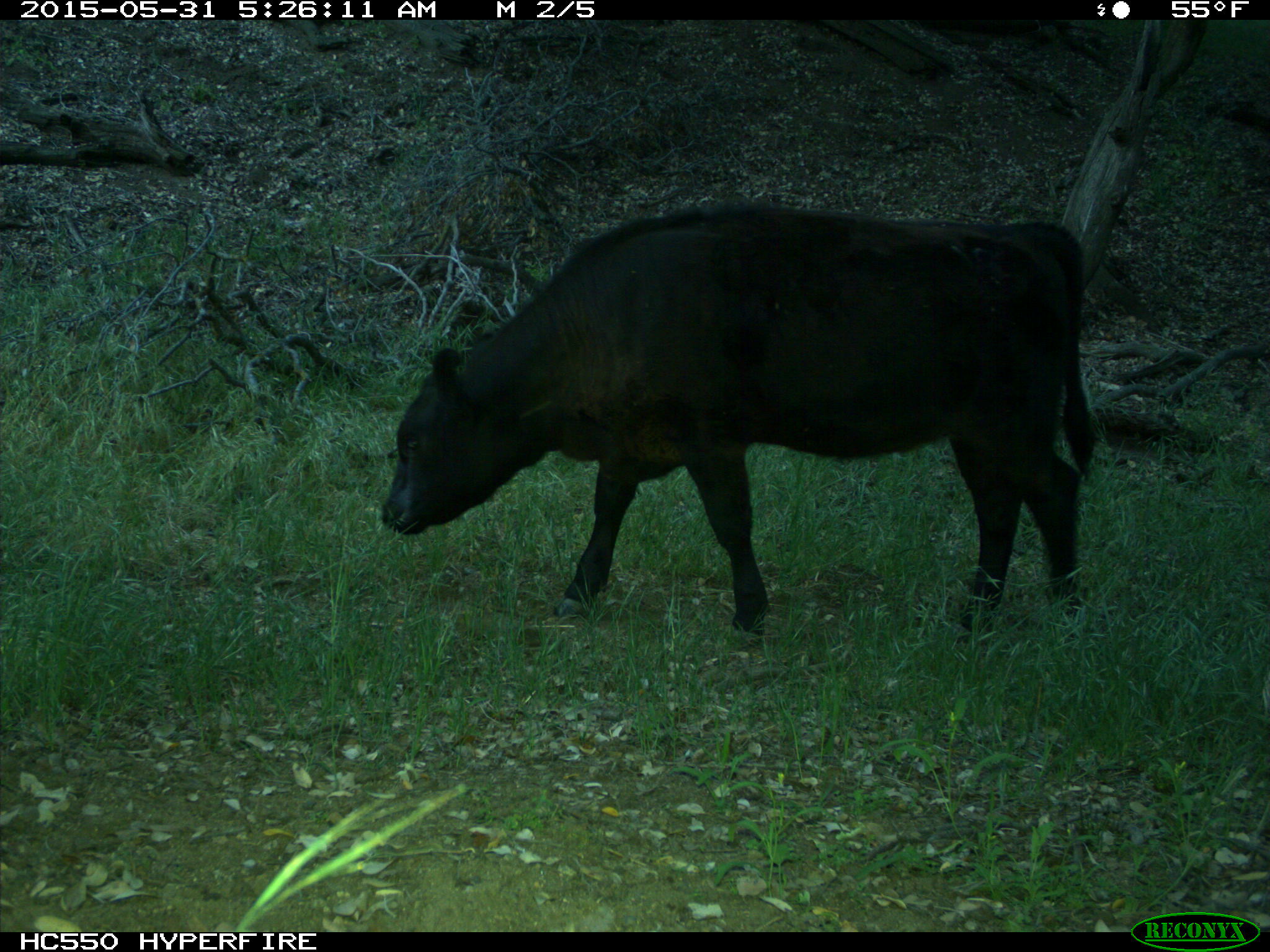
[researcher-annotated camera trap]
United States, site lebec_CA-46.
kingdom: Animalia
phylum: Chordata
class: Mammalia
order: Artiodactyla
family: Bovidae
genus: Bos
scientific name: Bos taurus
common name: domestic cow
Bos taurus (domestic cow).